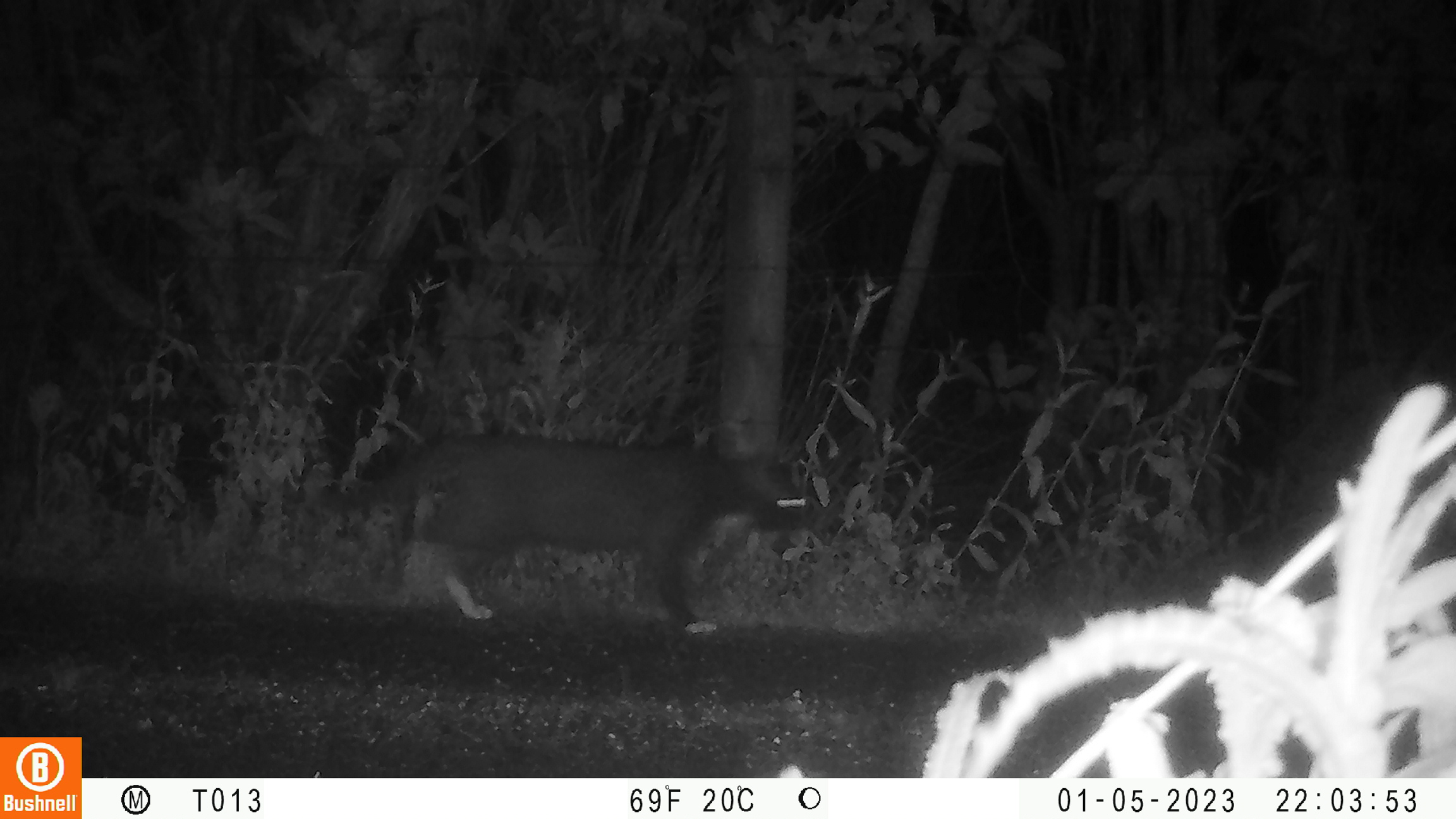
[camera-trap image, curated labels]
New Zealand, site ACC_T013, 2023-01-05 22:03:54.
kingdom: Animalia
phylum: Chordata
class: Mammalia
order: Carnivora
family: Felidae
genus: Felis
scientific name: Felis catus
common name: domestic cat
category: cat